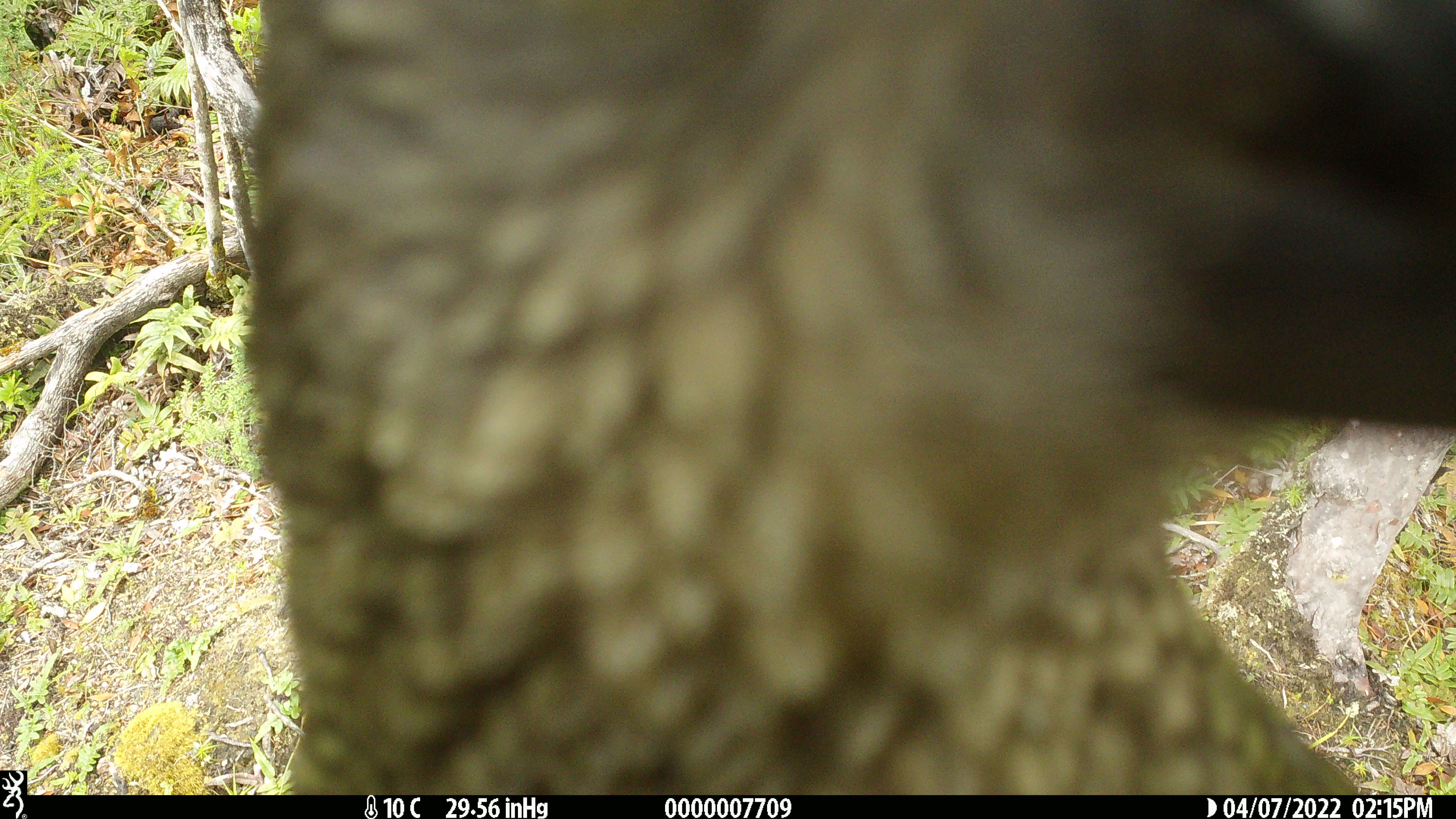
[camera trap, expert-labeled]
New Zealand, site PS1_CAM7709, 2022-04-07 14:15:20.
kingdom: Animalia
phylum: Chordata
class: Aves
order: Psittaciformes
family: Strigopidae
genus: Nestor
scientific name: Nestor notabilis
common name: kea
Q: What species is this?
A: Kea (Nestor notabilis).